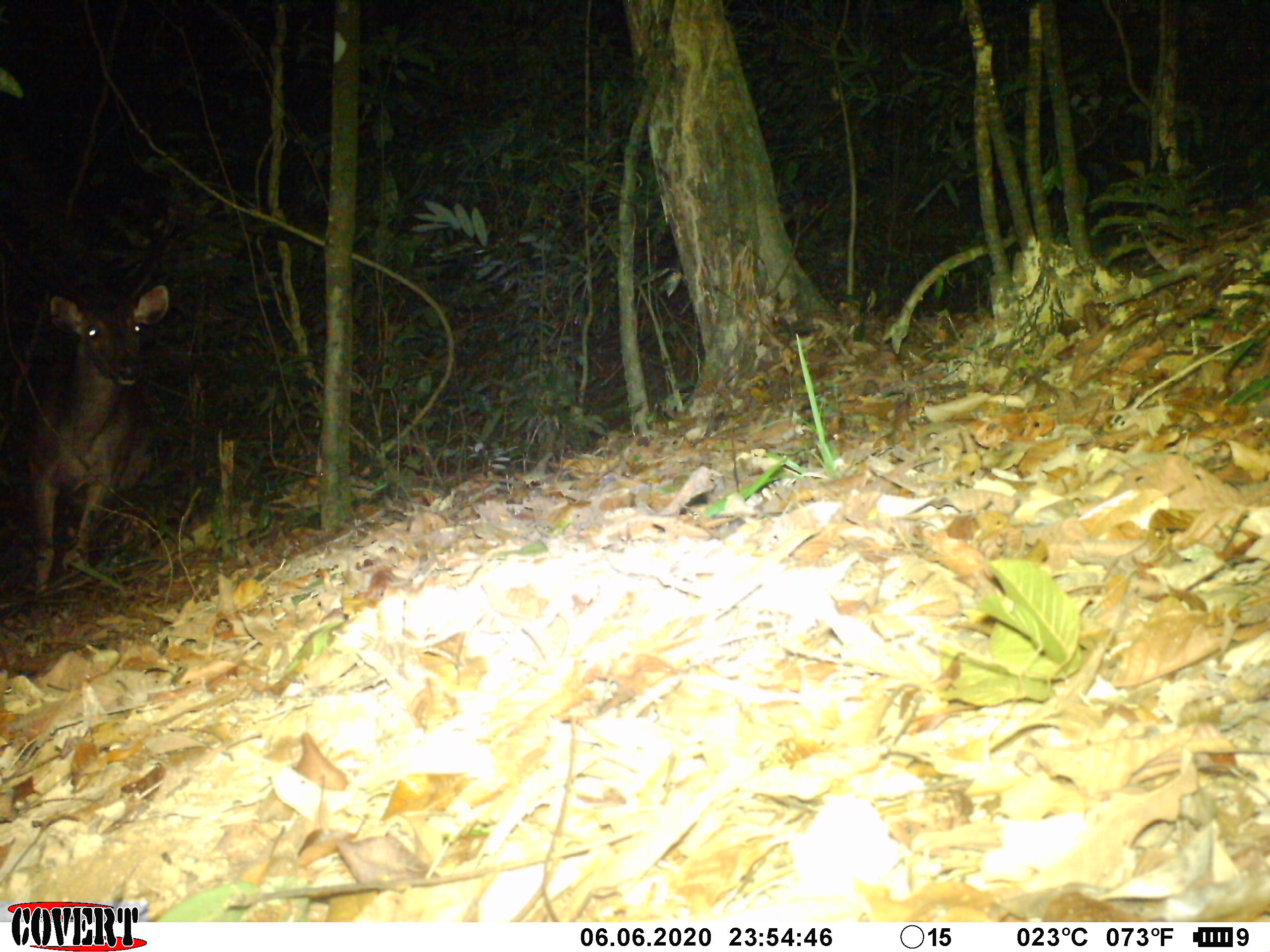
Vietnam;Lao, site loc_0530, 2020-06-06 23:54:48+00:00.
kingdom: Animalia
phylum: Chordata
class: Mammalia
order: Artiodactyla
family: Cervidae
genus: Rusa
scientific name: Rusa unicolor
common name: sambar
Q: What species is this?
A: Sambar (Rusa unicolor).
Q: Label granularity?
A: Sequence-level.